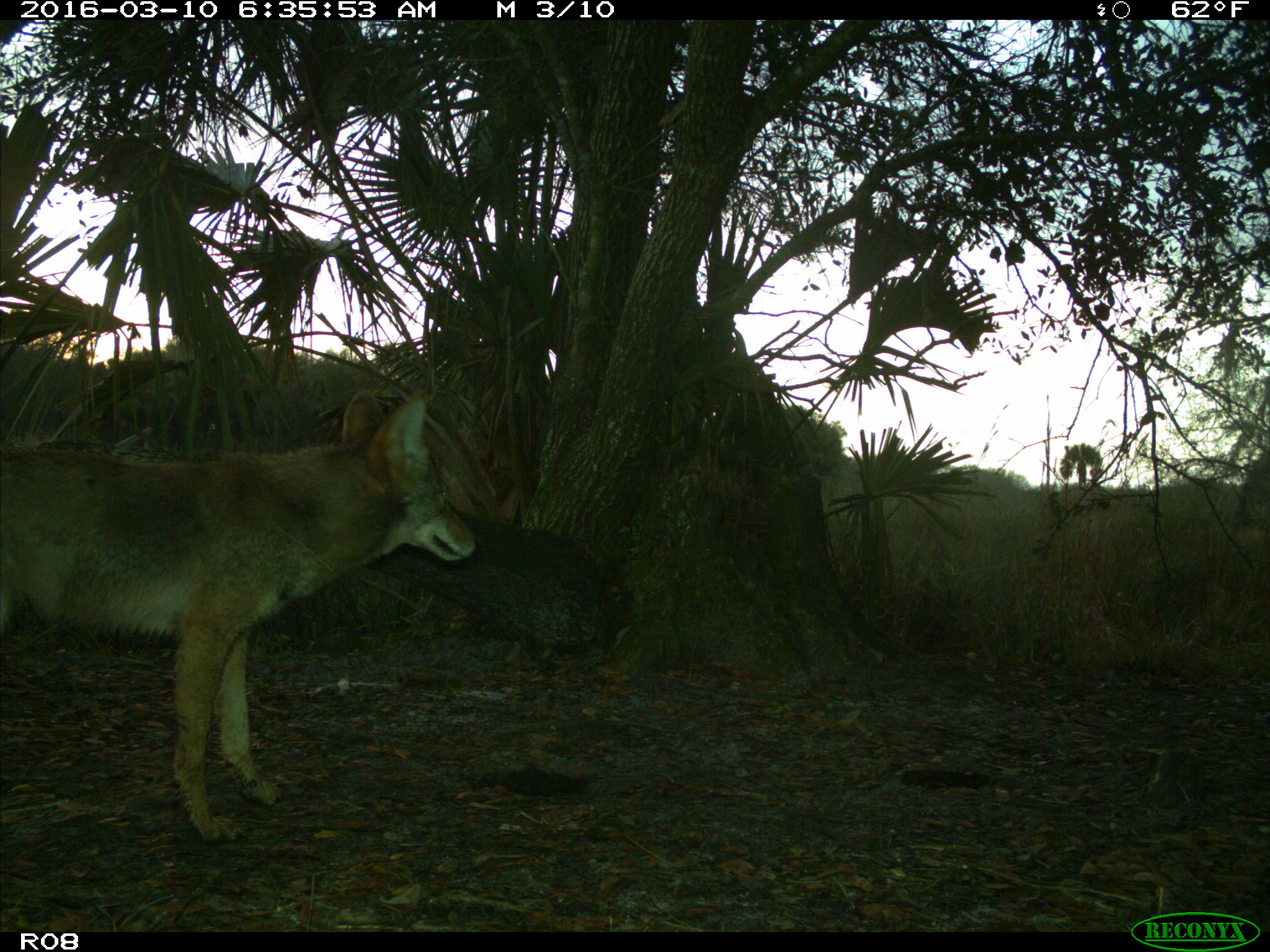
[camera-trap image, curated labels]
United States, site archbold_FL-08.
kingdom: Animalia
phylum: Chordata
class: Mammalia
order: Carnivora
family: Canidae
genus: Canis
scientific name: Canis latrans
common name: coyote